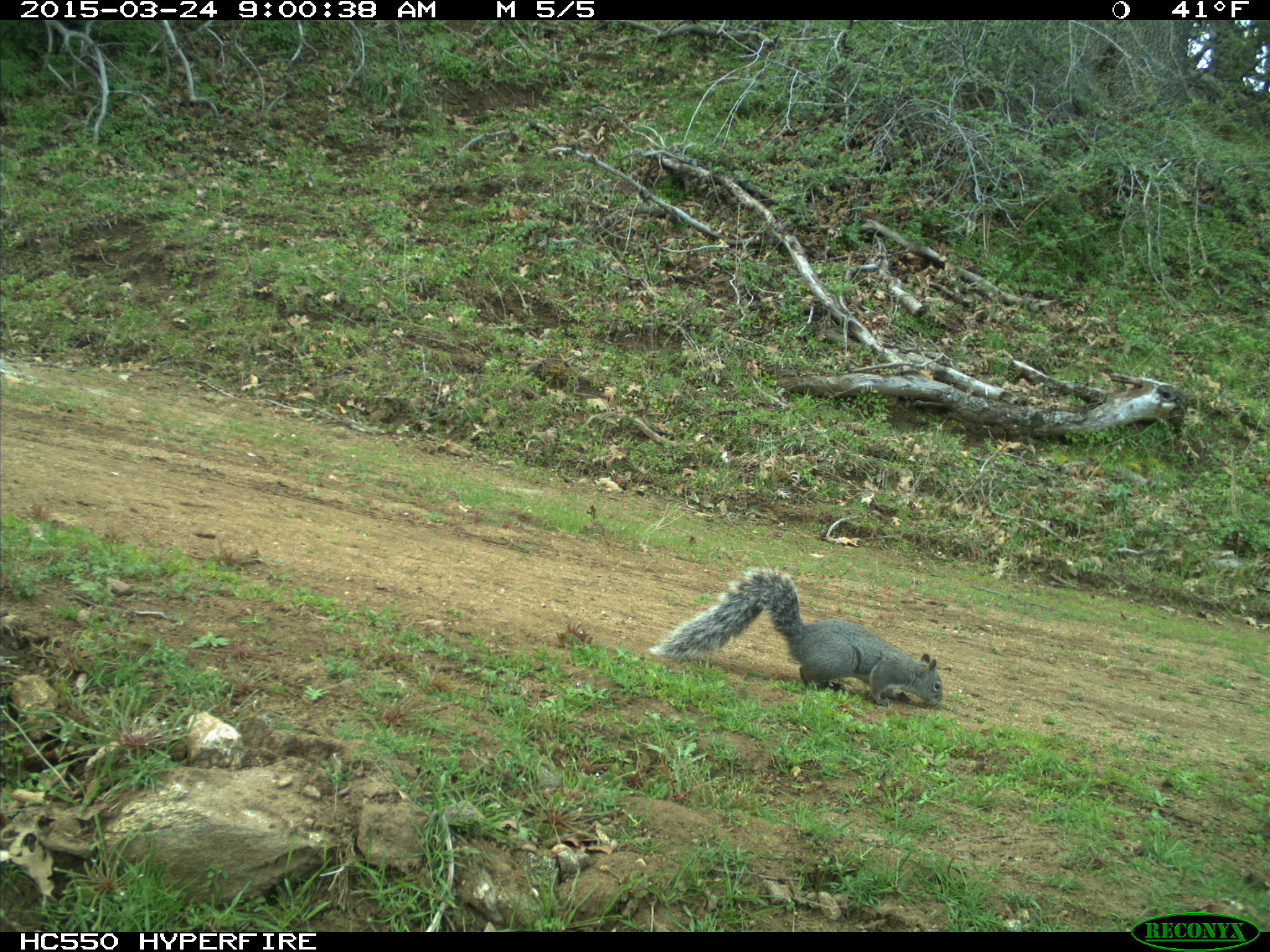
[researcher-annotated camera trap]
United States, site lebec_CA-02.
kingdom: Animalia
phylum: Chordata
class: Mammalia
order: Rodentia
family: Sciuridae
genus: Sciurus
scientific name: Sciurus carolinensis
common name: eastern gray squirrel